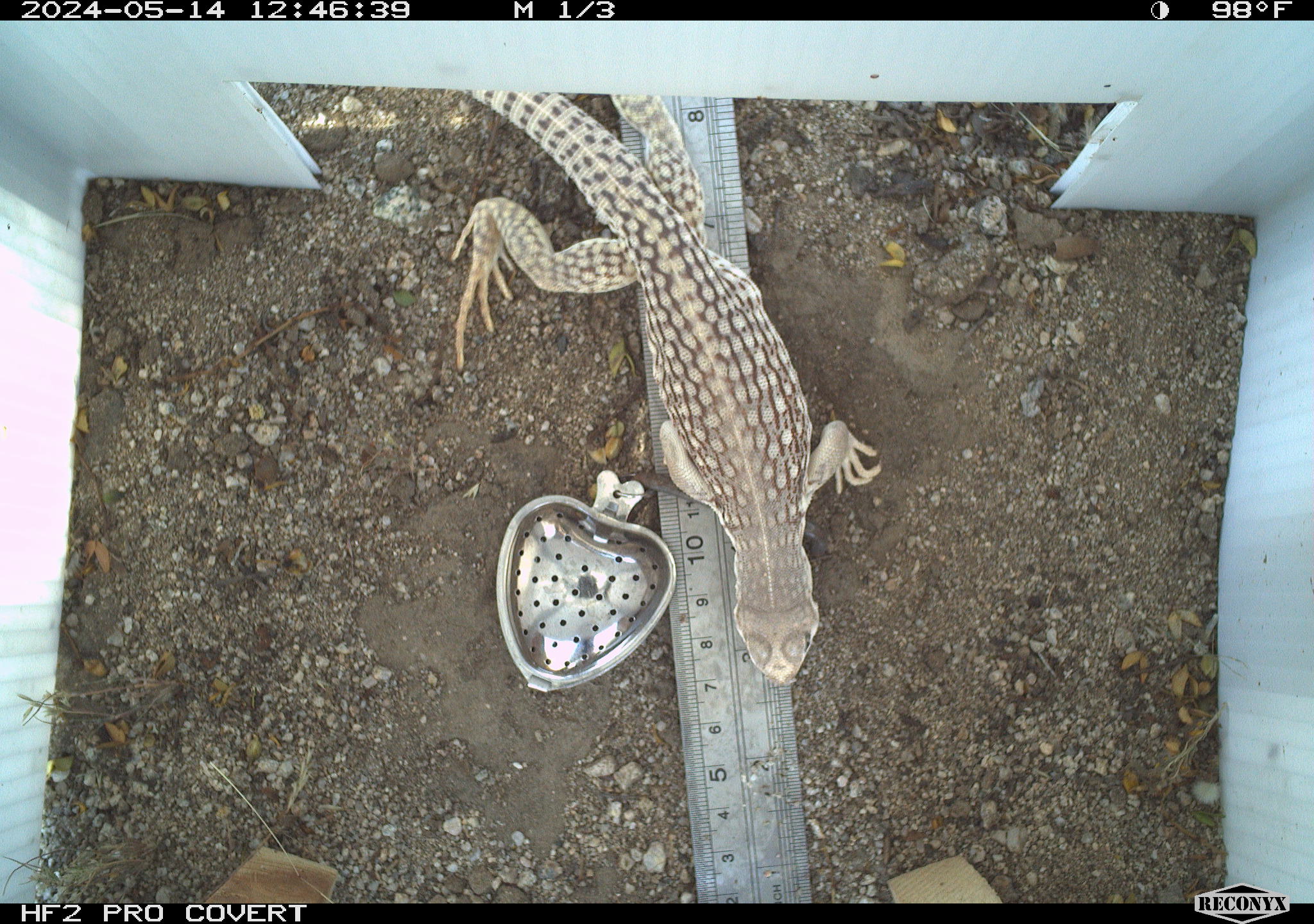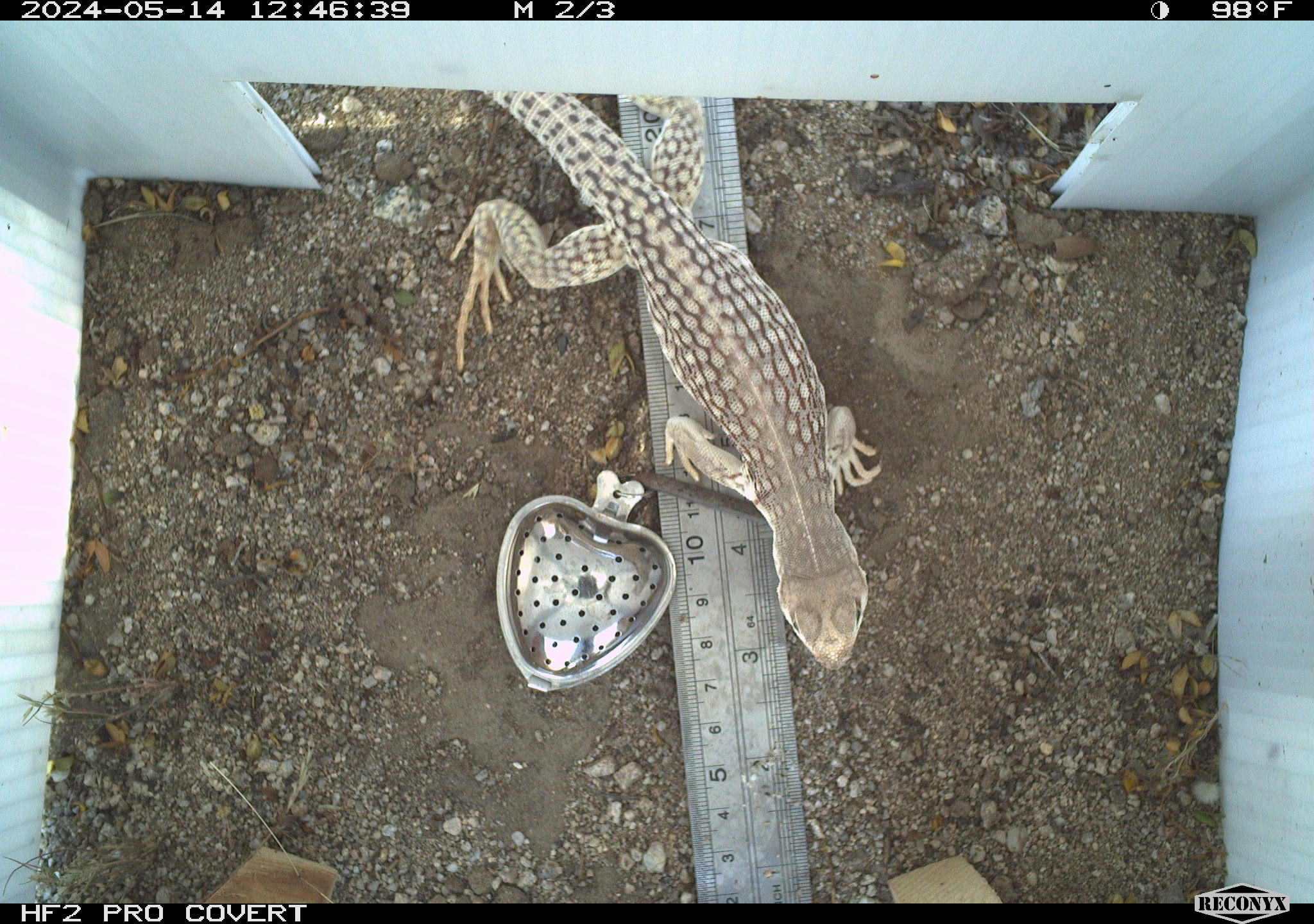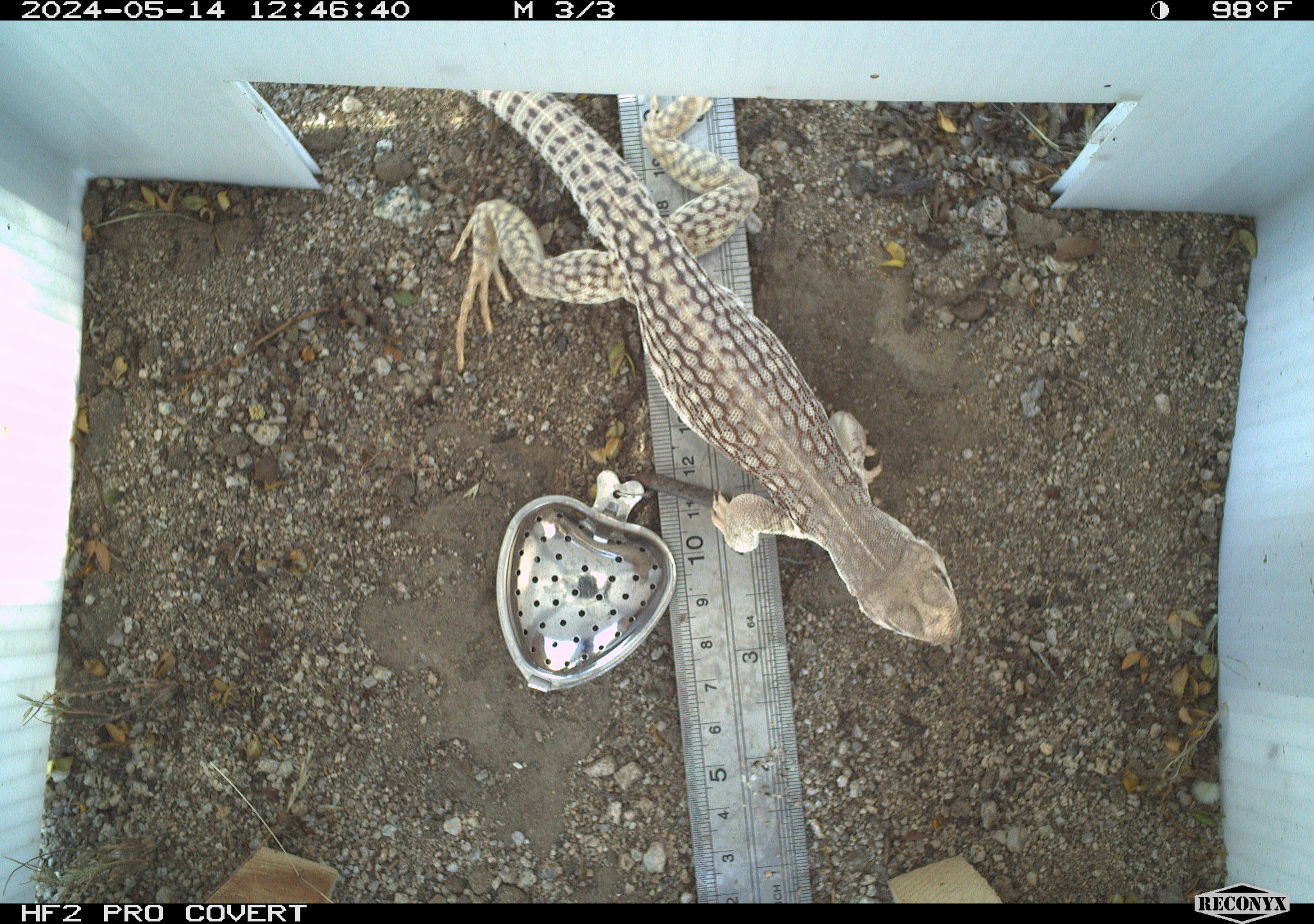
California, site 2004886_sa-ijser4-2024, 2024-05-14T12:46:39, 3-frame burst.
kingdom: Animalia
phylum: Chordata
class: Reptilia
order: Squamata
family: Iguanidae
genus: Dipsosaurus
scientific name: Dipsosaurus dorsalis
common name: common desert iguana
Common desert iguana (Dipsosaurus dorsalis).